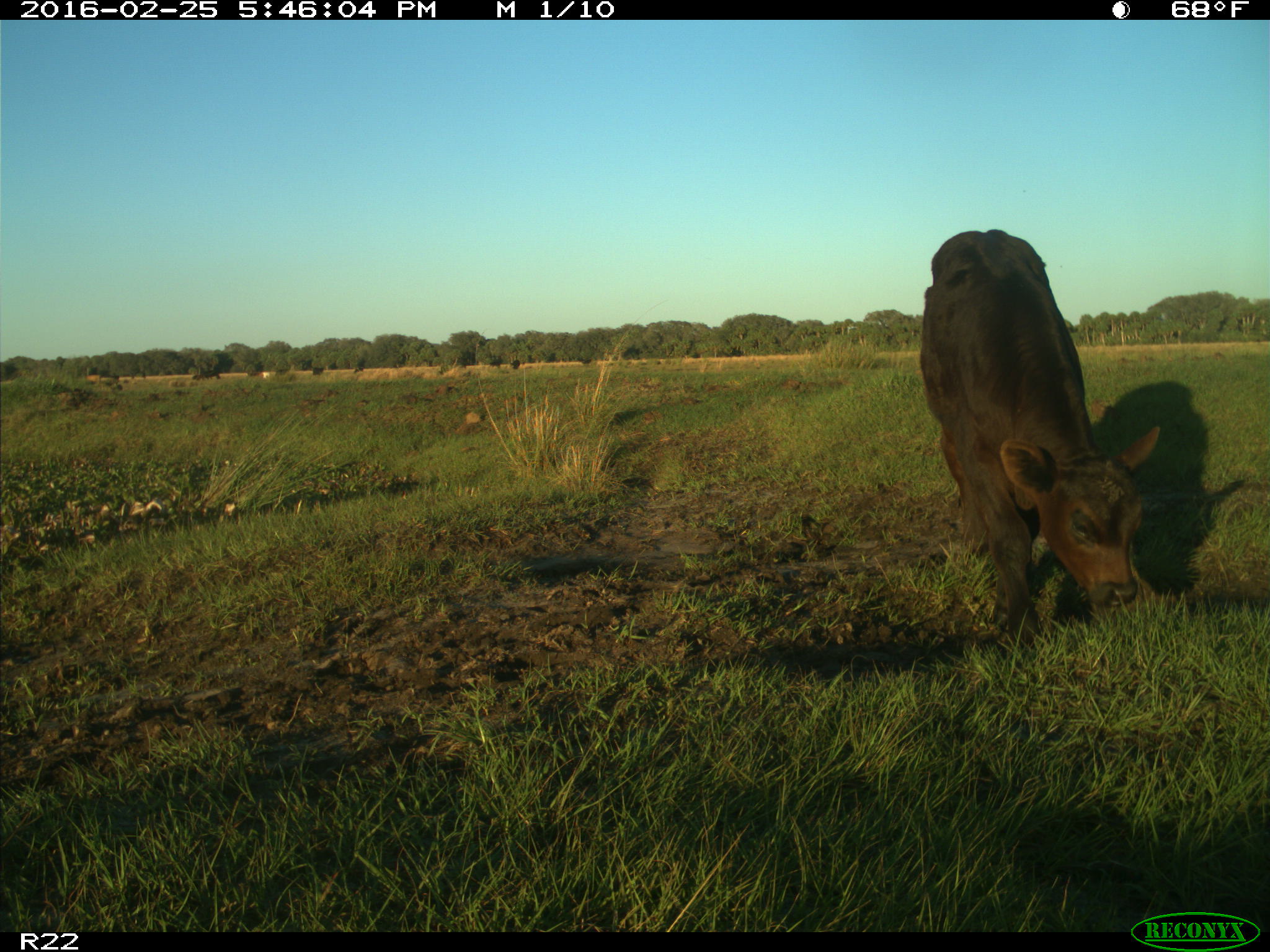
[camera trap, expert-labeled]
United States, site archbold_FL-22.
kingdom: Animalia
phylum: Chordata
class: Mammalia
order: Artiodactyla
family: Bovidae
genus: Bos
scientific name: Bos taurus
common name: domestic cow